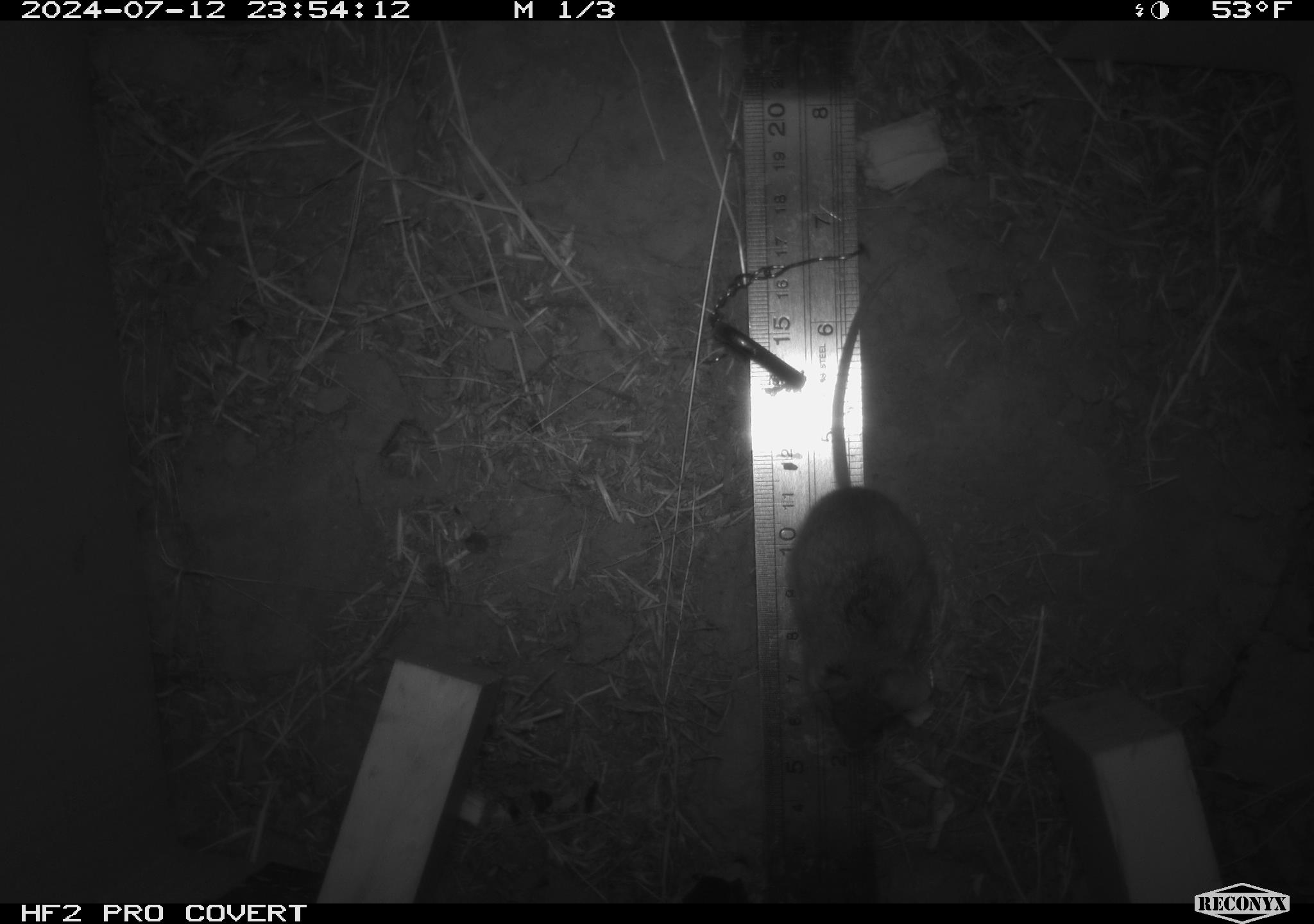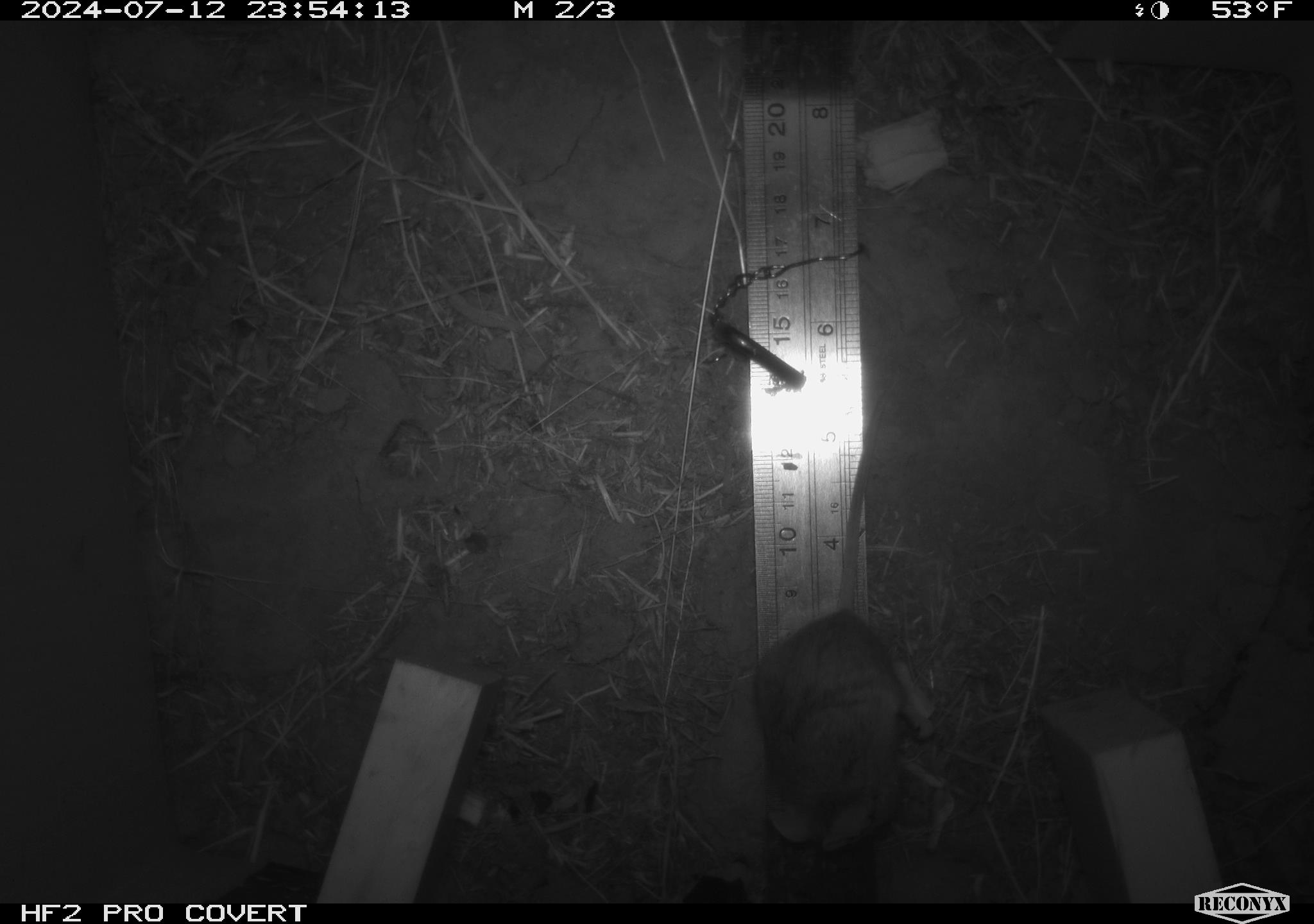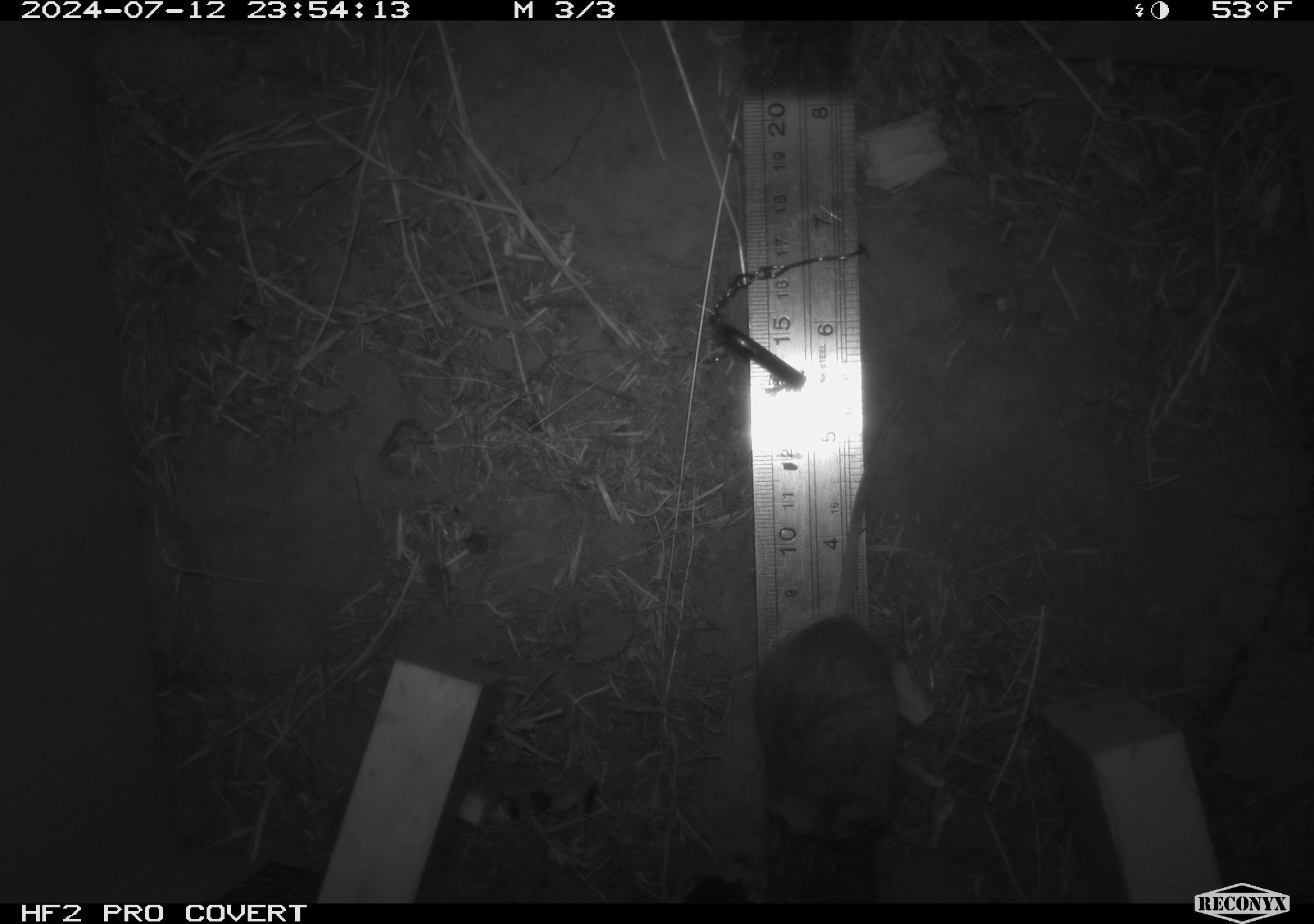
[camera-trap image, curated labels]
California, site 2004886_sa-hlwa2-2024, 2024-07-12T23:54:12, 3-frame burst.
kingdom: Animalia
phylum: Chordata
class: Mammalia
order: Rodentia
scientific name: Rodentia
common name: mouse species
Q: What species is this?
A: Mouse species (Rodentia).